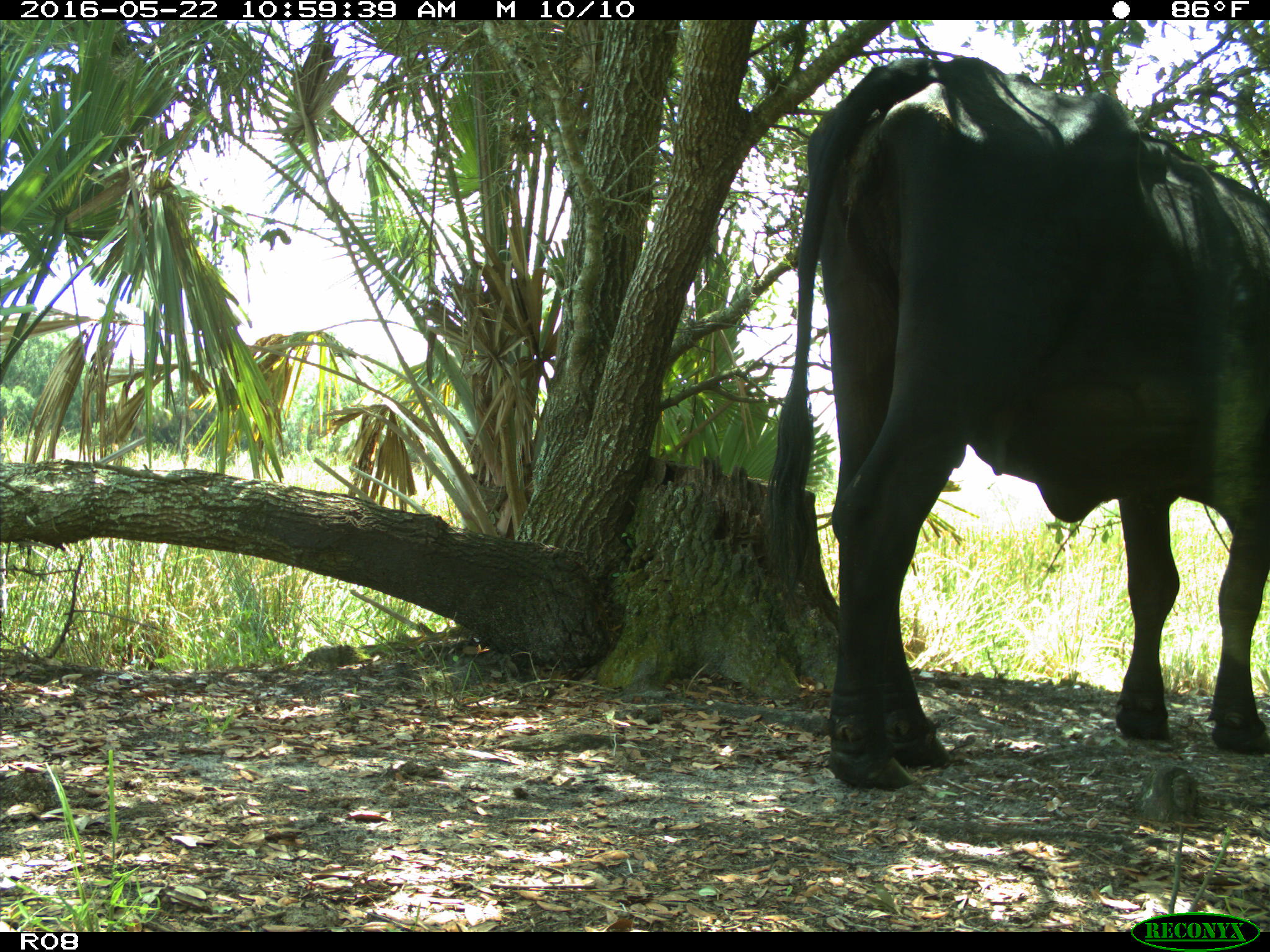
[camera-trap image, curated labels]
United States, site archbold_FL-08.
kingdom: Animalia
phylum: Chordata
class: Mammalia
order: Artiodactyla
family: Bovidae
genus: Bos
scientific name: Bos taurus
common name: domestic cow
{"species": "Bos taurus (domestic cow)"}